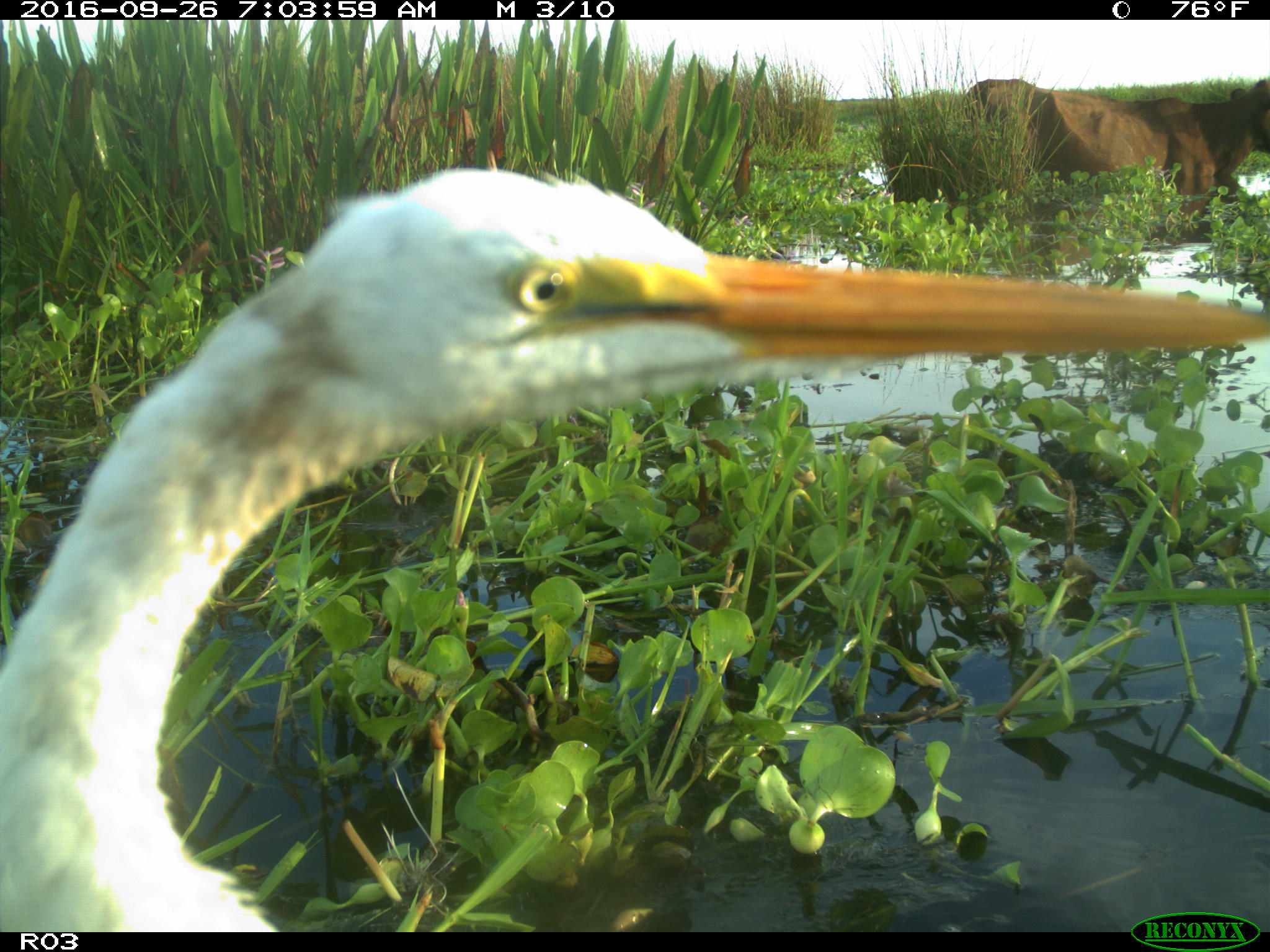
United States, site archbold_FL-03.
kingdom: Animalia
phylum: Chordata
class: Mammalia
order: Artiodactyla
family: Bovidae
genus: Bos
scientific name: Bos taurus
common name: domestic cow